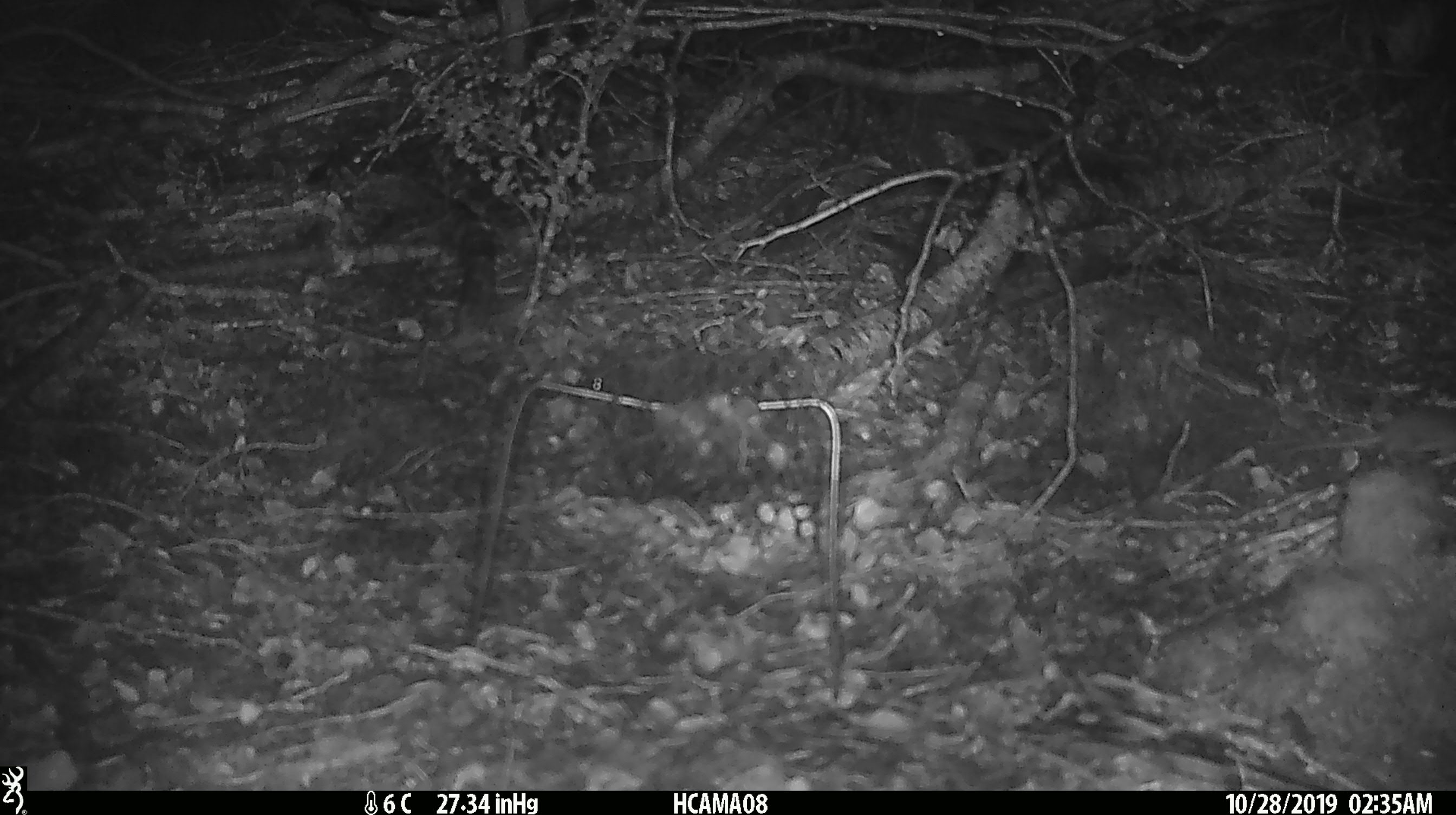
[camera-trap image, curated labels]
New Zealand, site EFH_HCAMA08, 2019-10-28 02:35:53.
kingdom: Animalia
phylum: Chordata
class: Mammalia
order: Rodentia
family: Muridae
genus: Mus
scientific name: Mus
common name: mouse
Mouse (Mus).